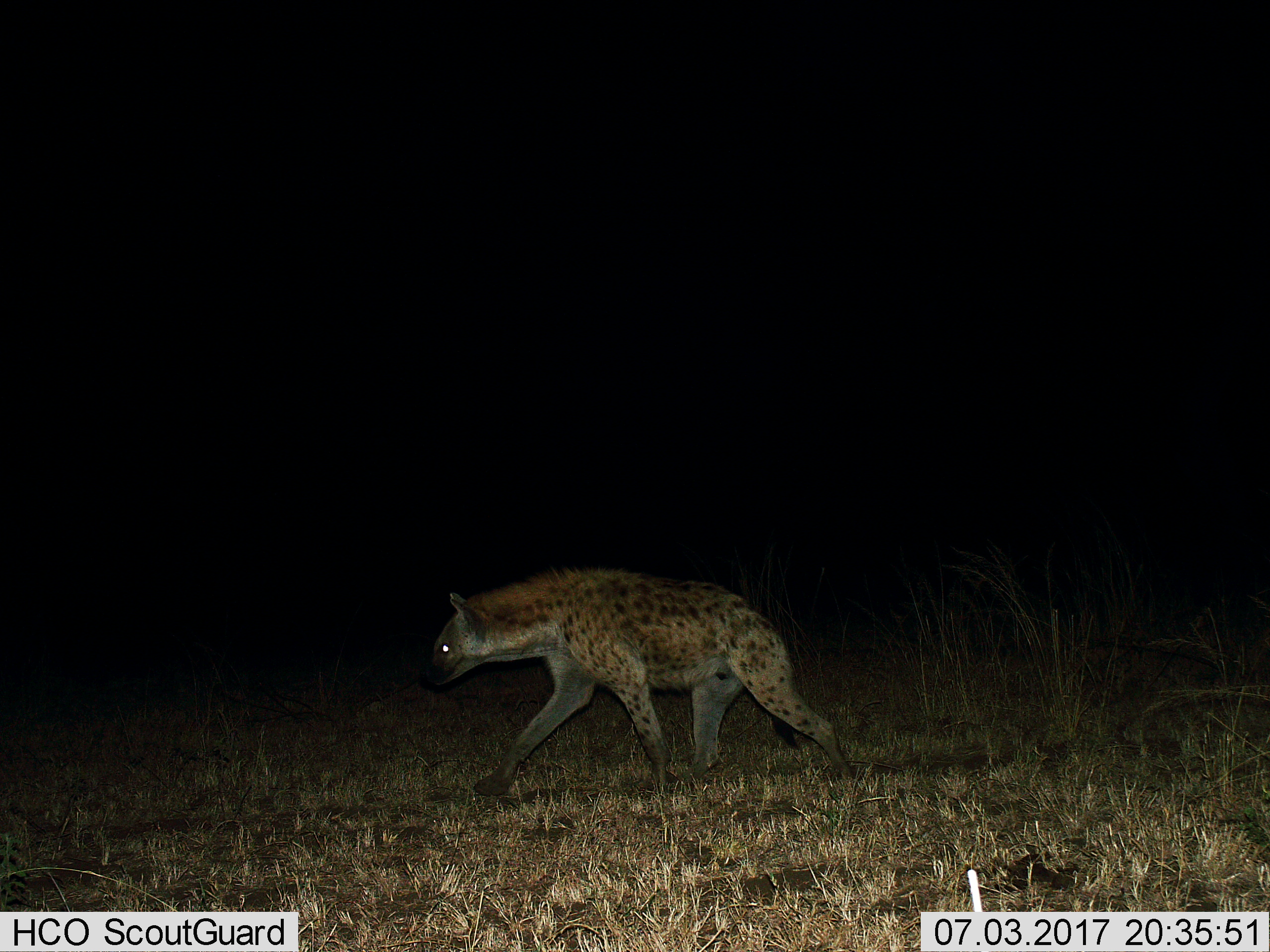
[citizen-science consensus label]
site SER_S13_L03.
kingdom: Animalia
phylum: Chordata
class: Mammalia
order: Carnivora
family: Hyaenidae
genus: Crocuta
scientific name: Crocuta crocuta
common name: spotted hyena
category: hyenaspotted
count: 1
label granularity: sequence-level